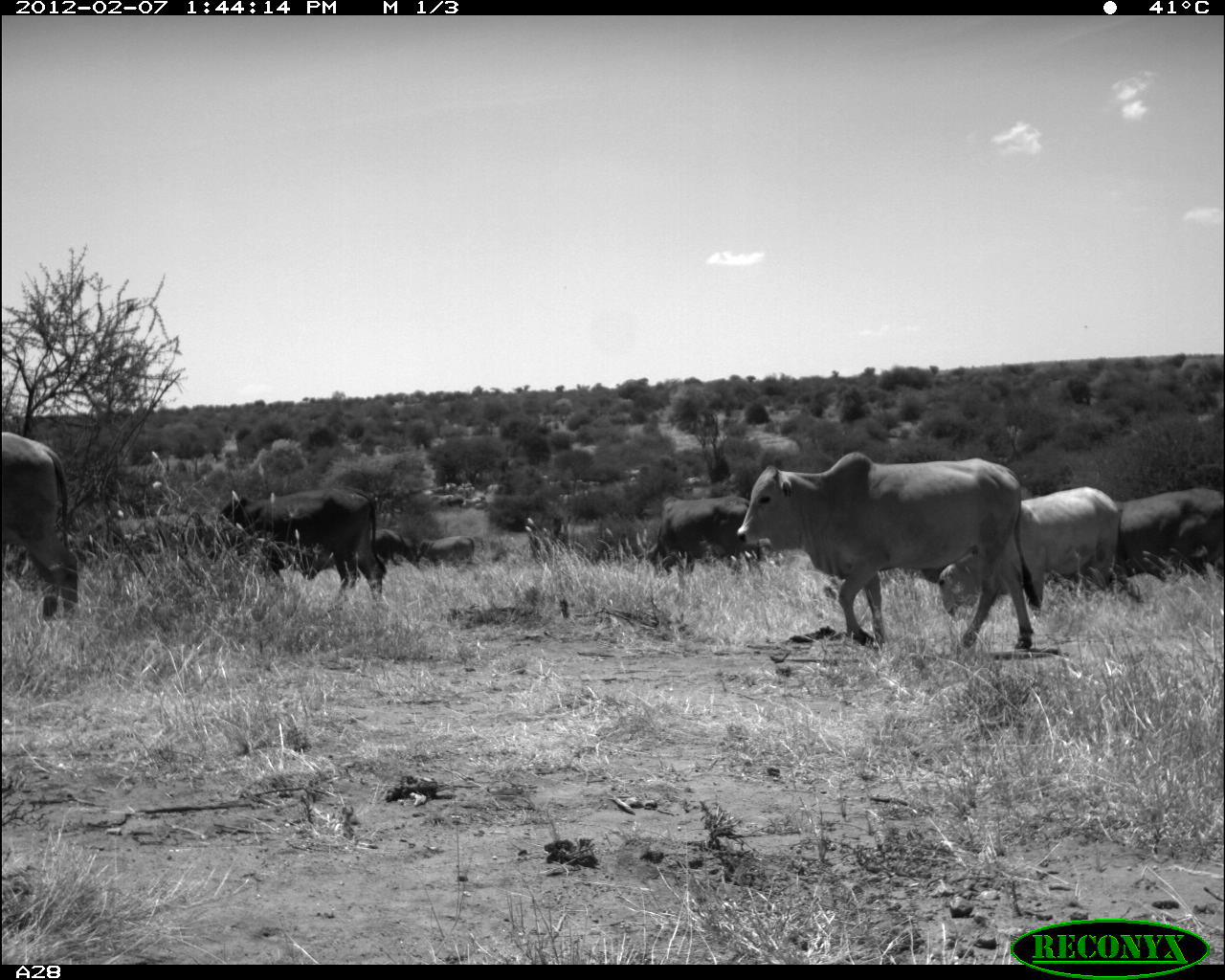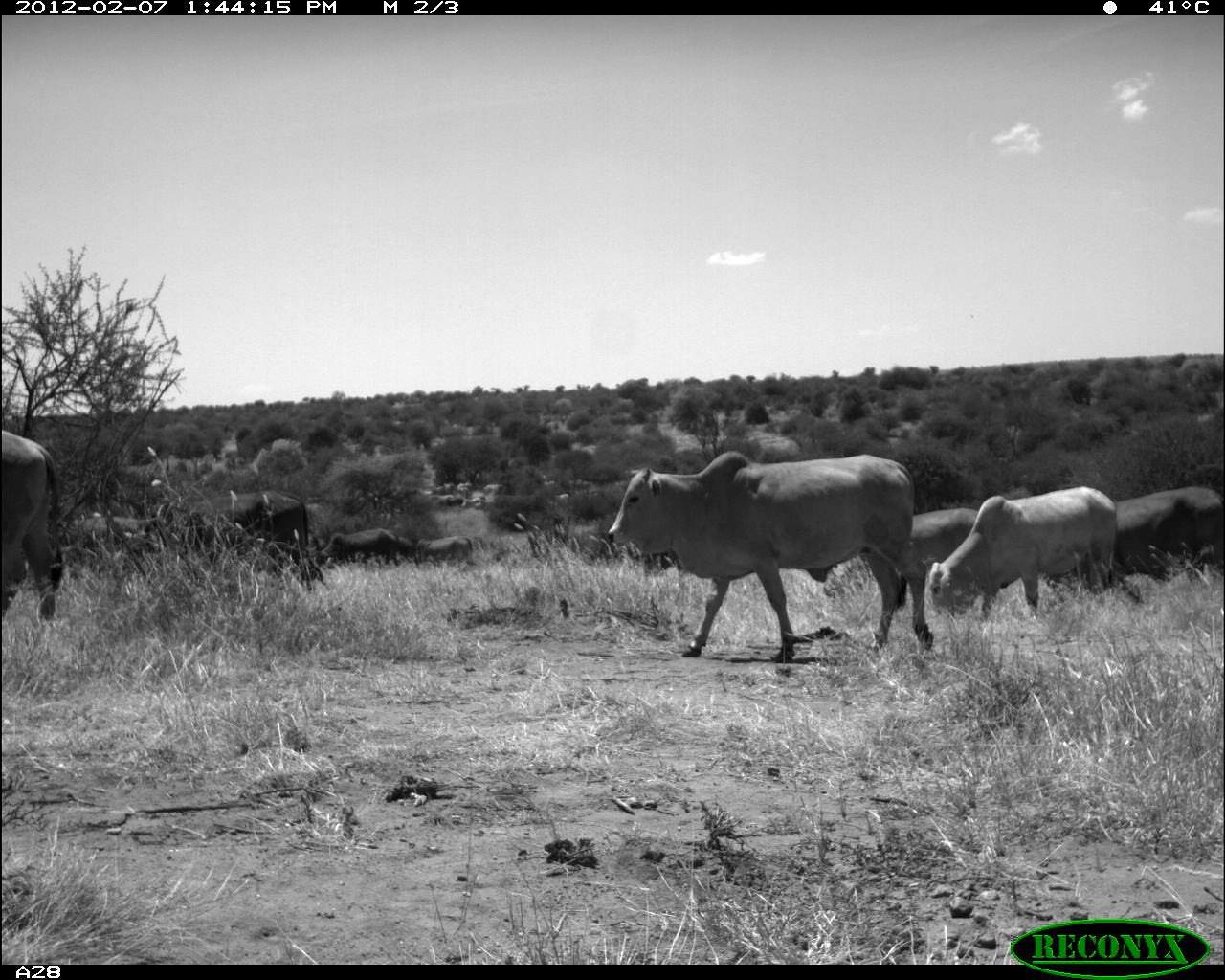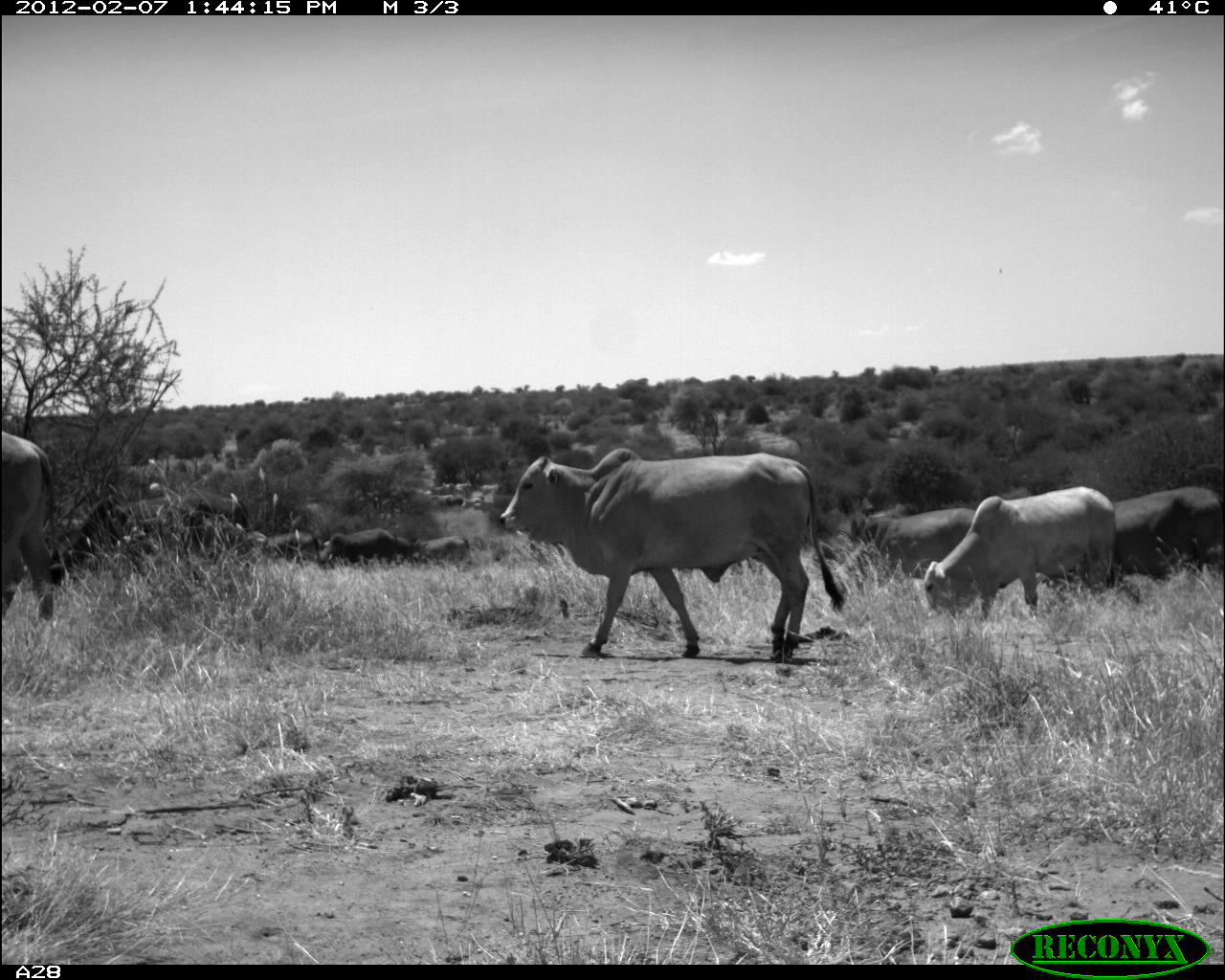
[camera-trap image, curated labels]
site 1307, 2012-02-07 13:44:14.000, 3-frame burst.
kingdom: Animalia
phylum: Chordata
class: Mammalia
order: Artiodactyla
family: Bovidae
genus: Bos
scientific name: Bos taurus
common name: domestic cattle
Bos taurus (domestic cattle), count 9.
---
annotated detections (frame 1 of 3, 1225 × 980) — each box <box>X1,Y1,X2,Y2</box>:
bos taurus: <box>735,450,1041,655</box>; <box>939,485,1119,618</box>; <box>214,487,381,604</box>; <box>0,432,78,624</box>; <box>1107,487,1223,593</box>; <box>637,496,757,580</box>; <box>366,528,418,568</box>; <box>415,533,474,566</box>
group: <box>418,463,708,507</box>